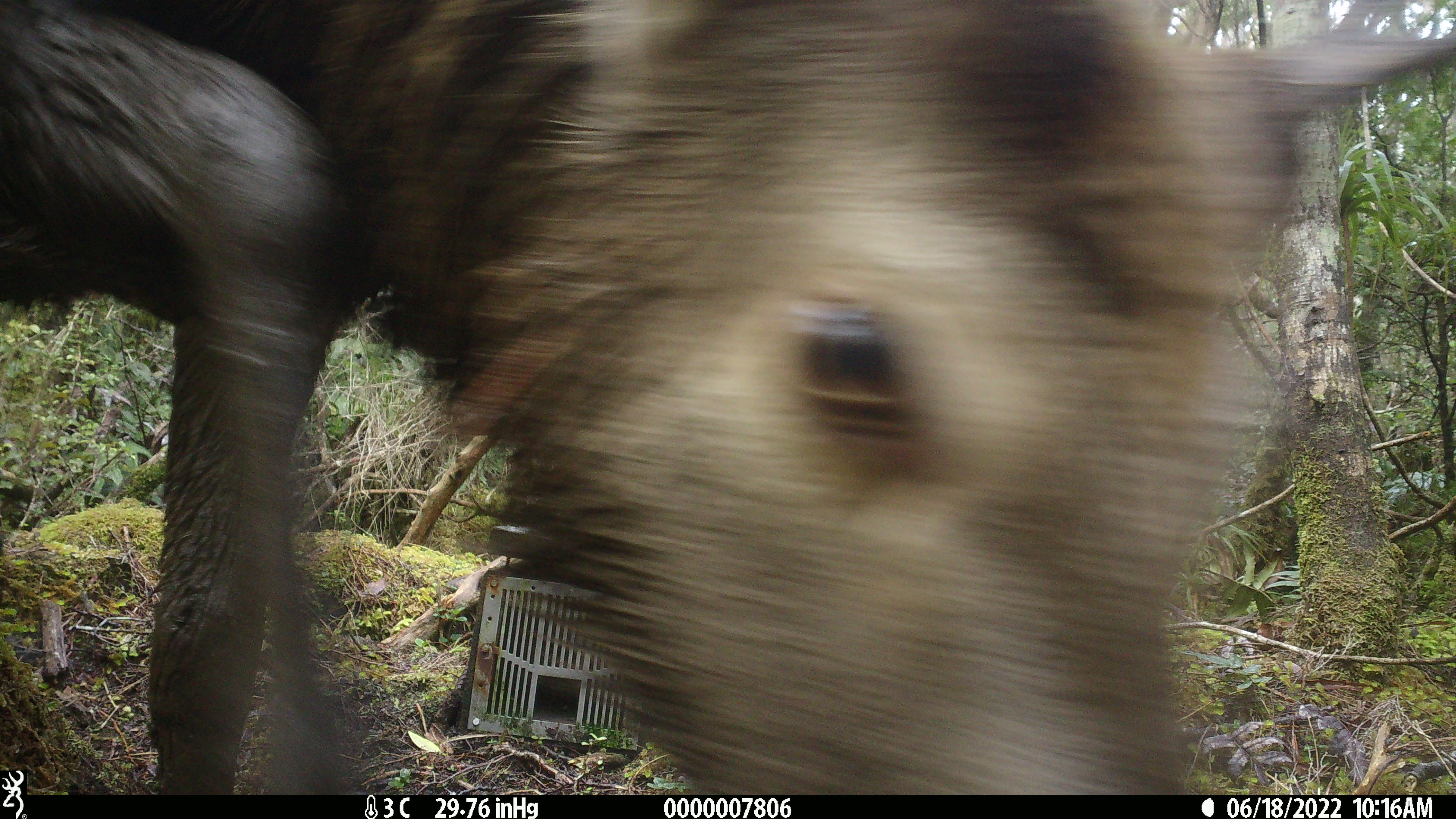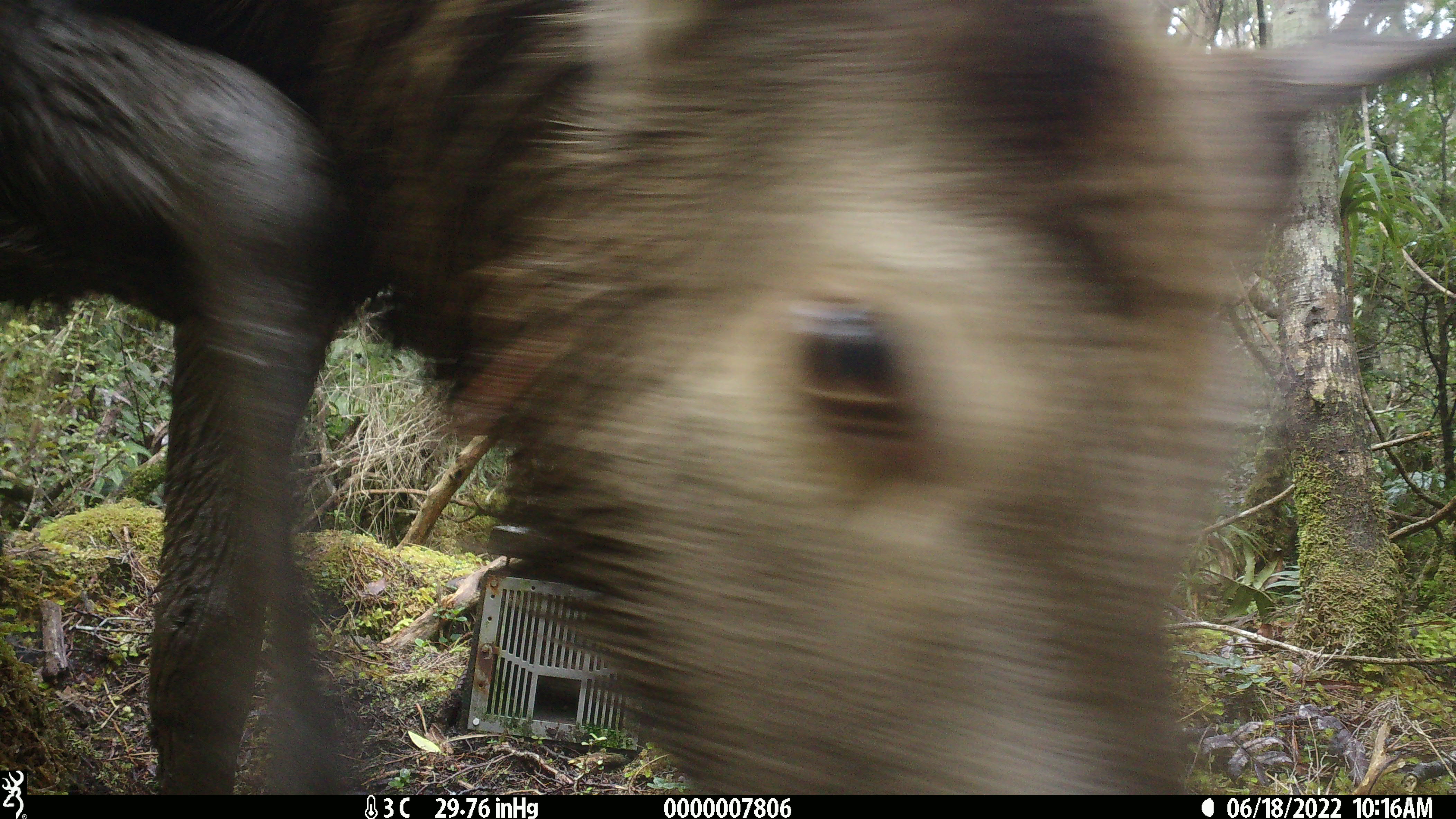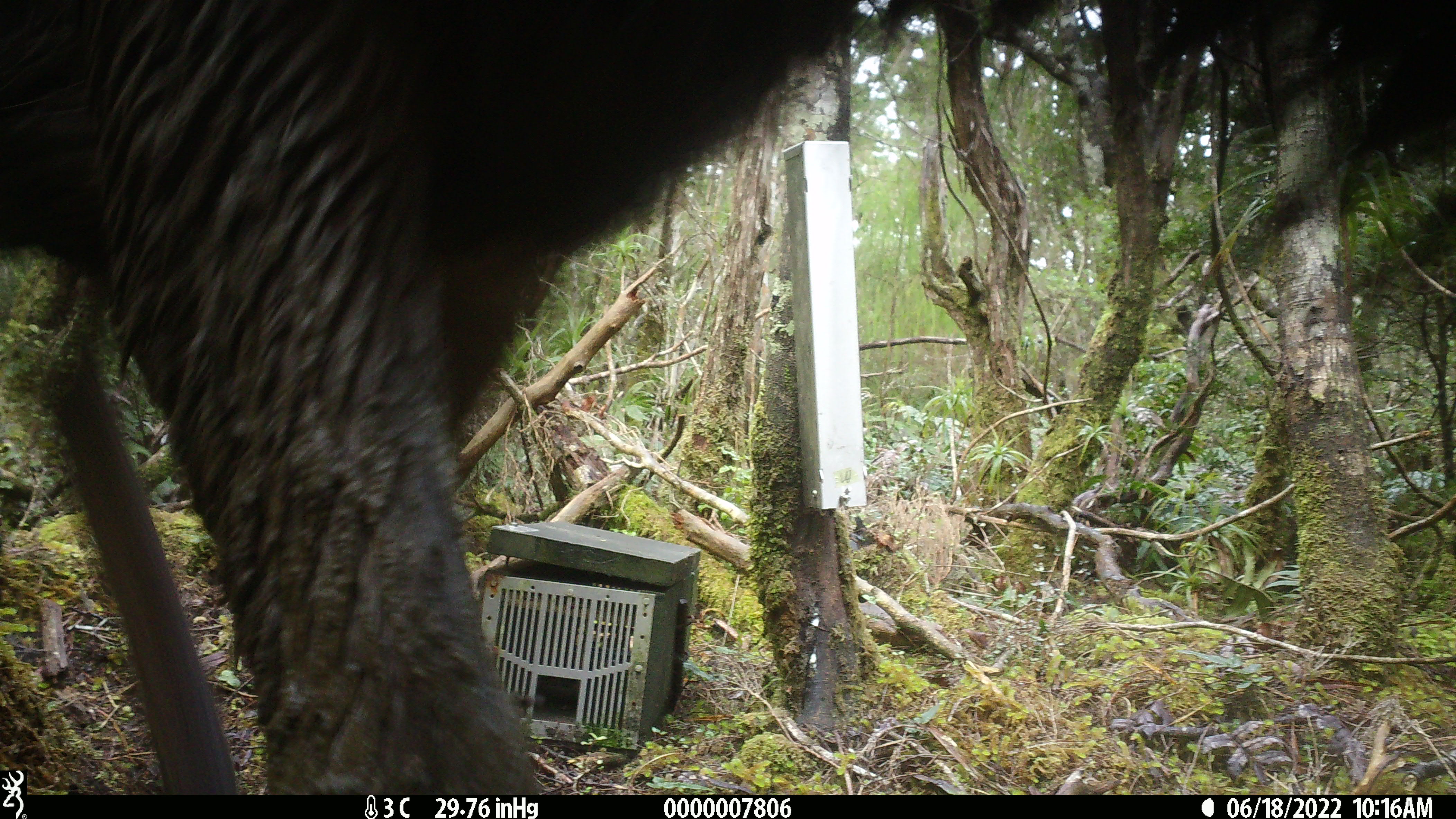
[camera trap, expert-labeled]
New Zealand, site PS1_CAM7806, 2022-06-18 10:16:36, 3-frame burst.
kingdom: Animalia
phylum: Chordata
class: Mammalia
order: Artiodactyla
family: Cervidae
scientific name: Cervidae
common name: deer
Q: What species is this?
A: Deer (Cervidae).